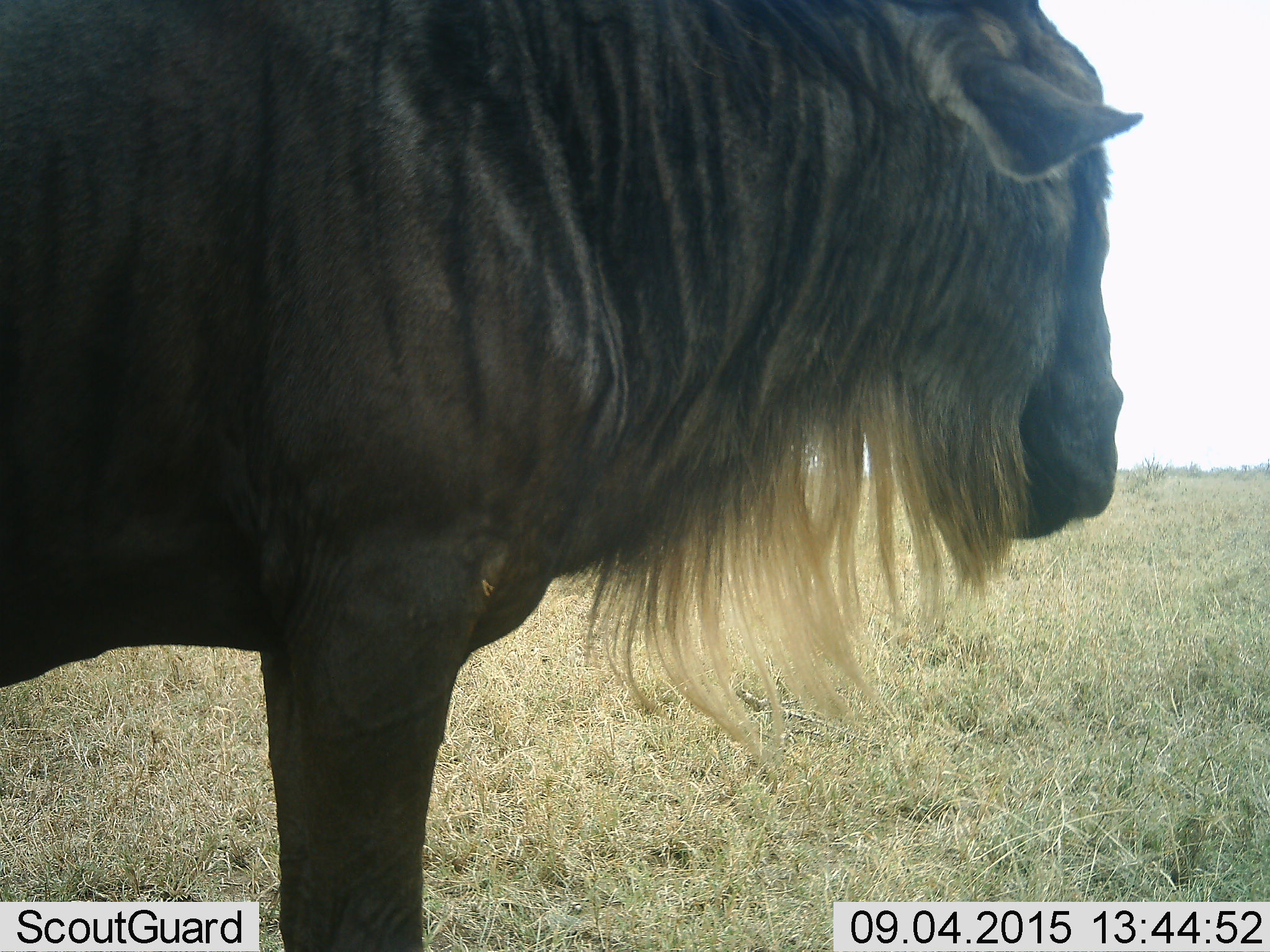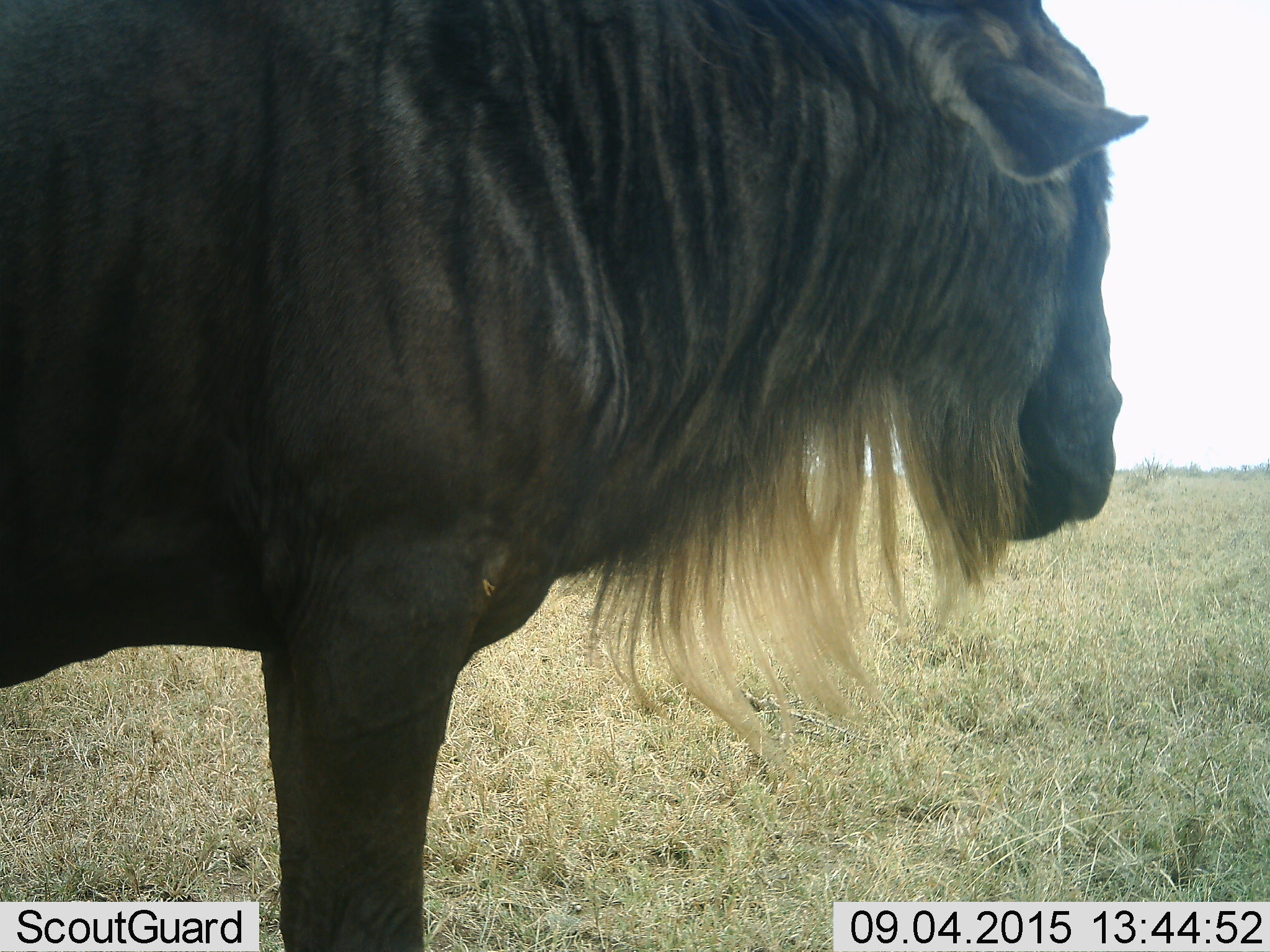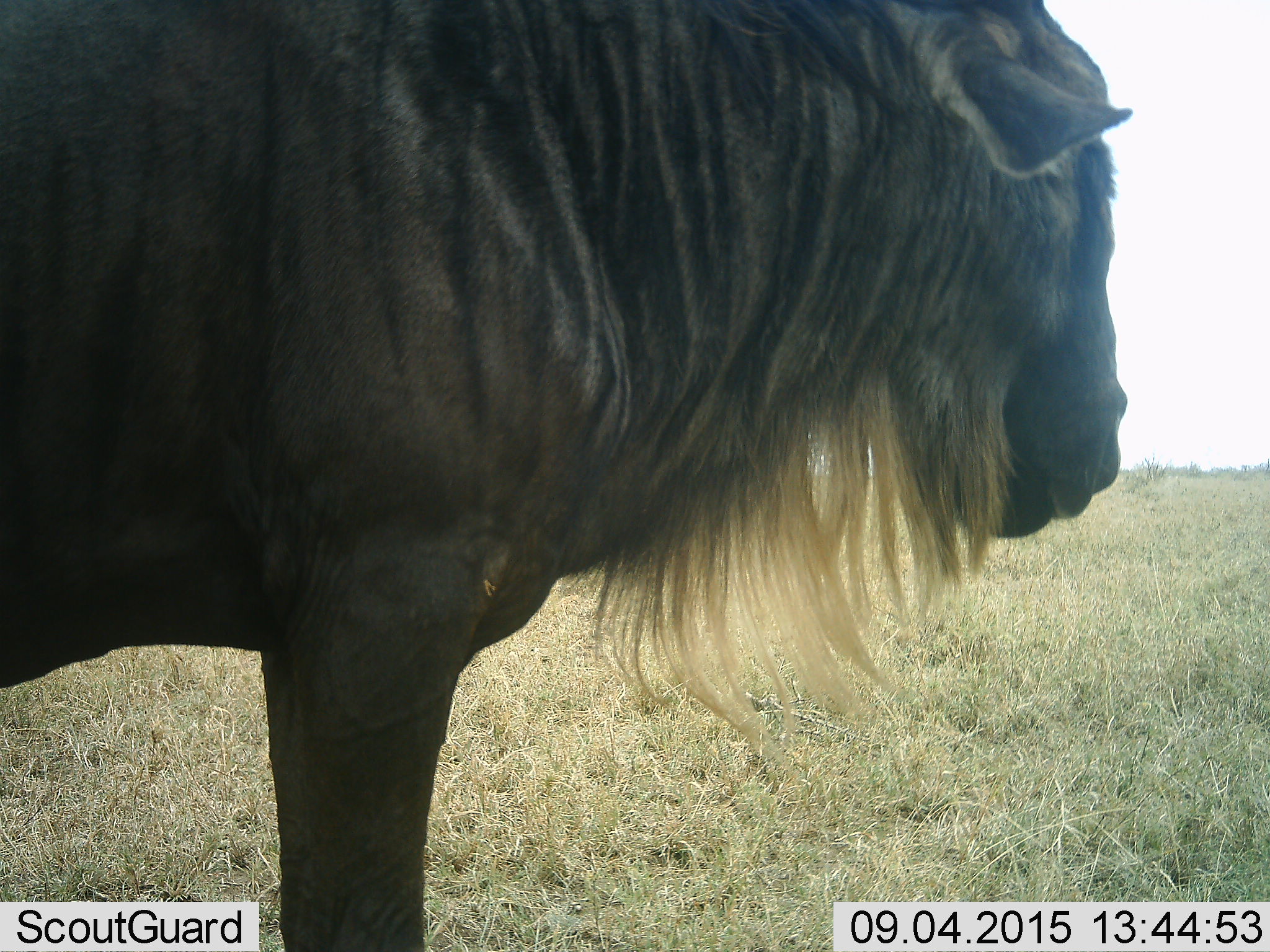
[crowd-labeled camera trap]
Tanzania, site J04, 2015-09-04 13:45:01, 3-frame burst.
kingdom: Animalia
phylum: Chordata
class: Mammalia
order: Artiodactyla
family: Bovidae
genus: Connochaetes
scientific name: Connochaetes taurinus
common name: blue wildebeest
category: wildebeest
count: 1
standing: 80%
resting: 0%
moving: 0%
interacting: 0%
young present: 0%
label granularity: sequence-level